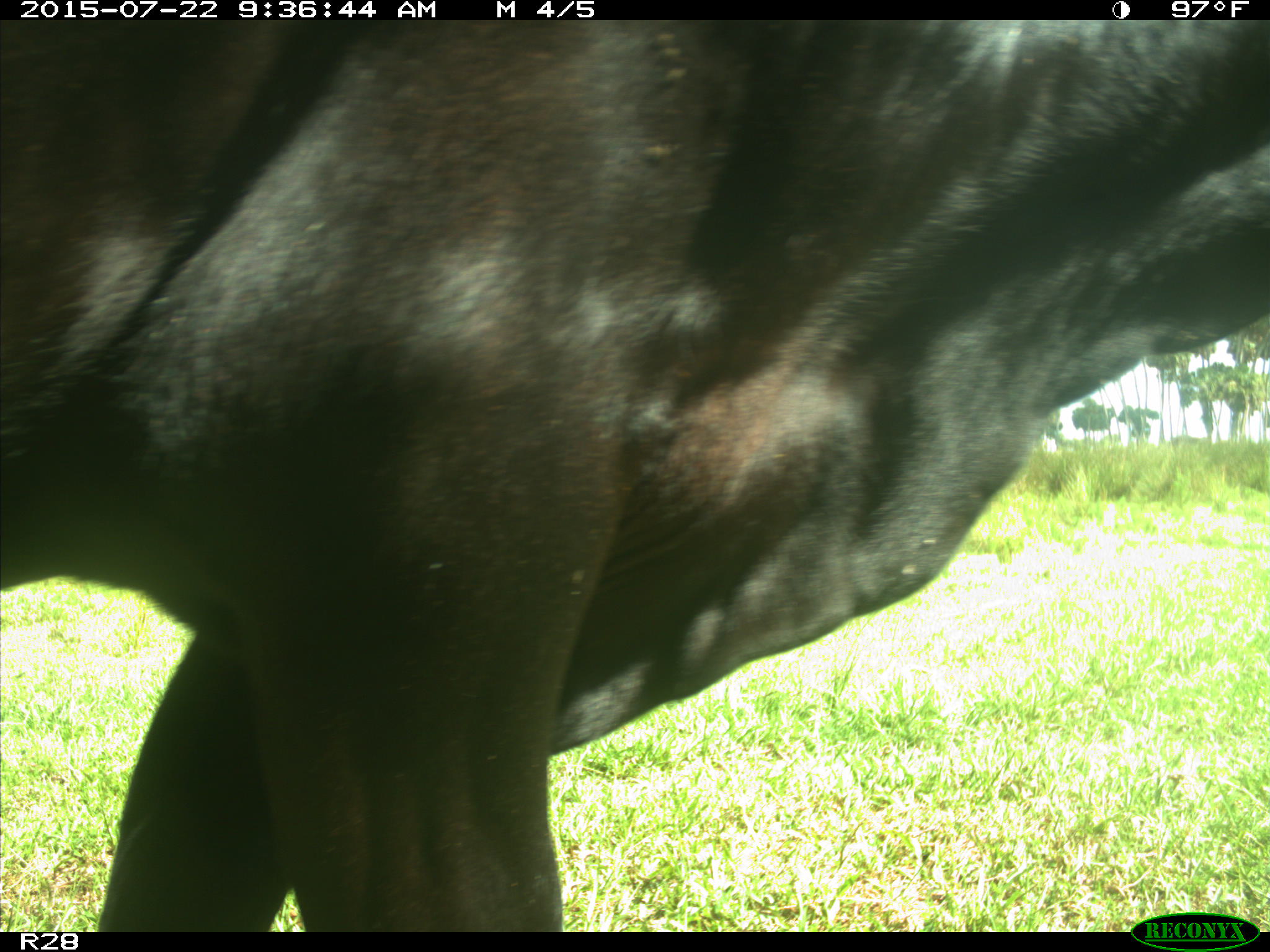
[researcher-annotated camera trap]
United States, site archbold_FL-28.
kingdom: Animalia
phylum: Chordata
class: Mammalia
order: Artiodactyla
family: Bovidae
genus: Bos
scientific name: Bos taurus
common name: domestic cow